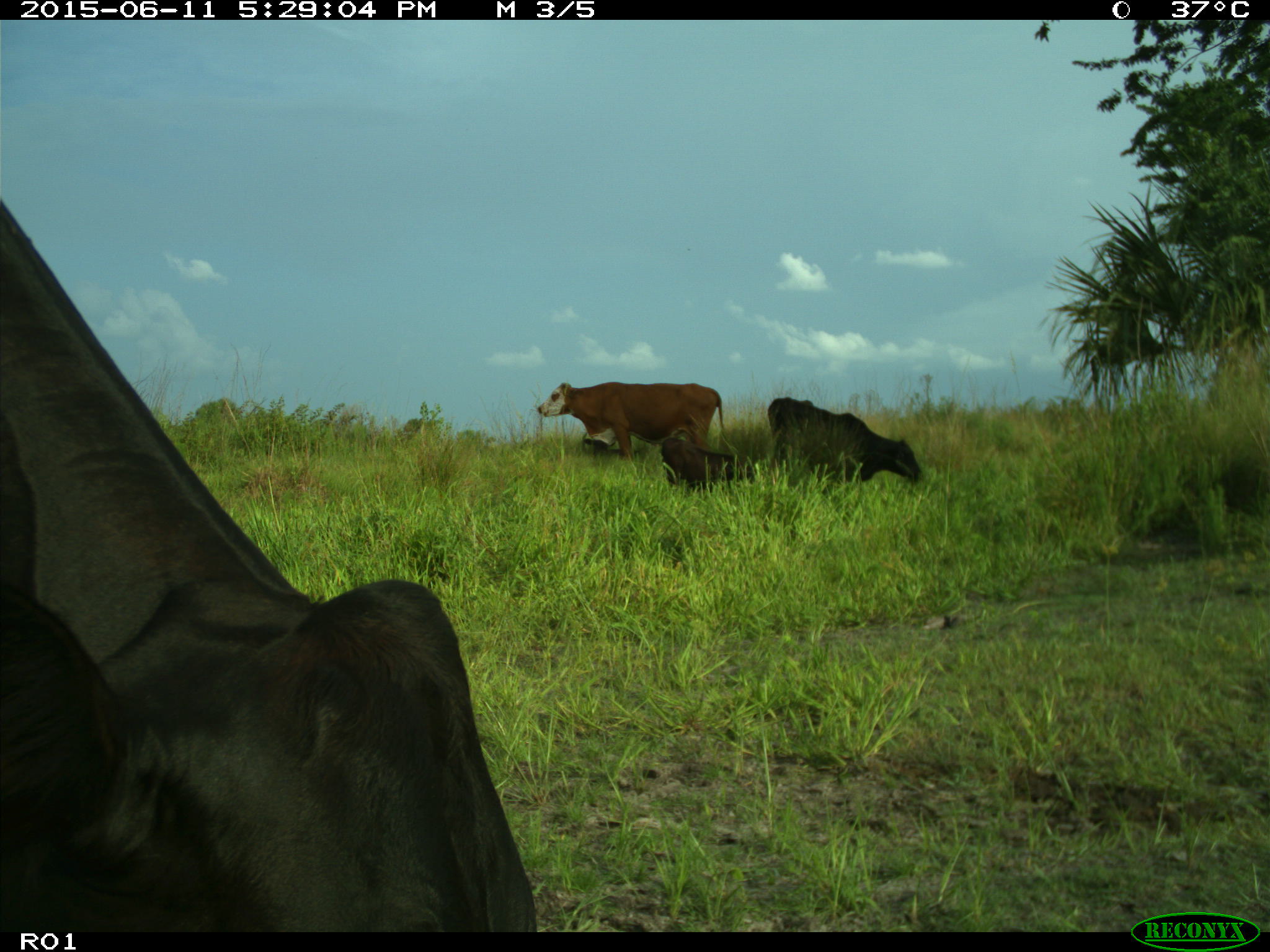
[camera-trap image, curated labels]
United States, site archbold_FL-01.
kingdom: Animalia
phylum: Chordata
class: Mammalia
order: Artiodactyla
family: Bovidae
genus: Bos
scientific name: Bos taurus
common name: domestic cow